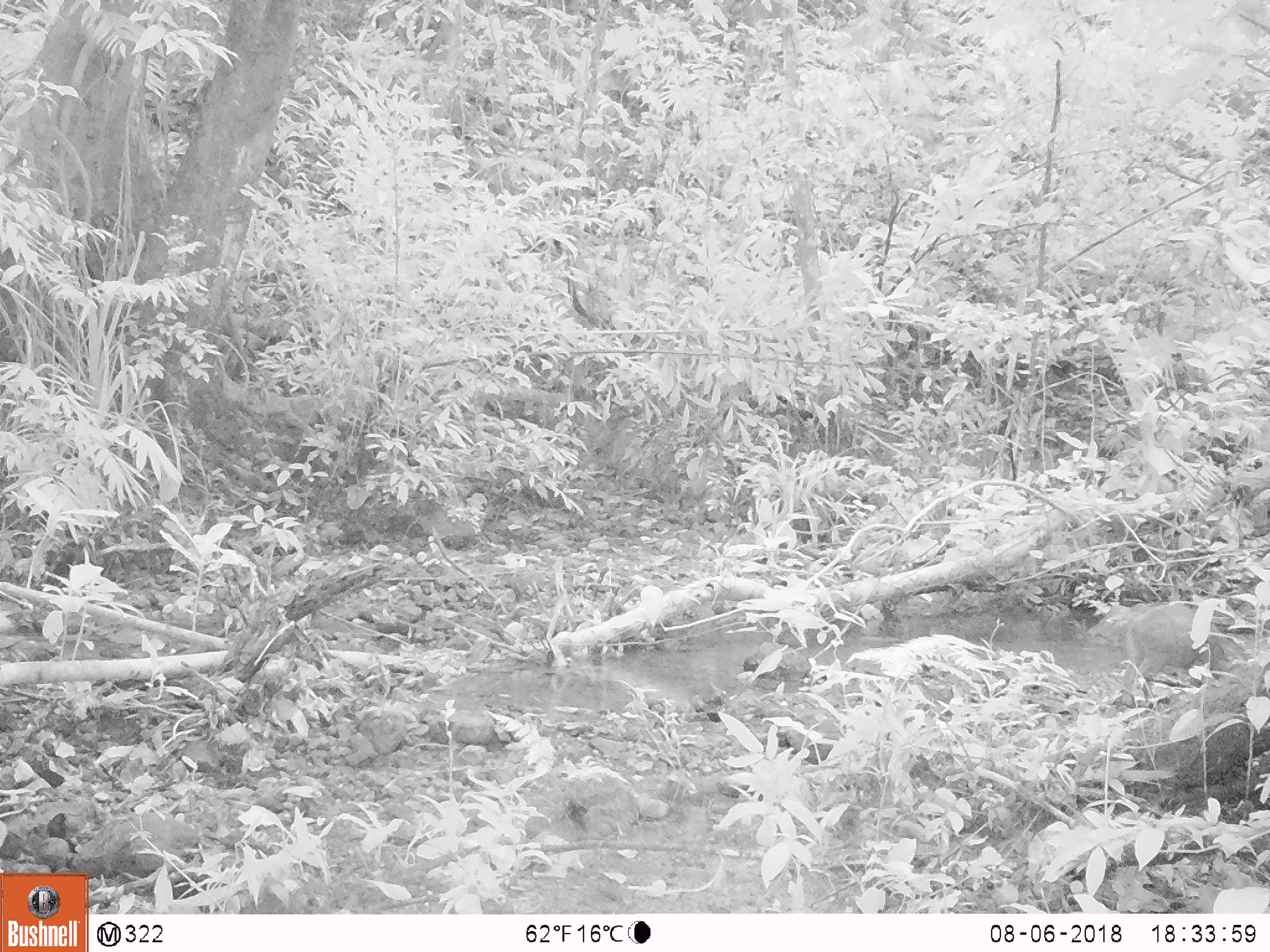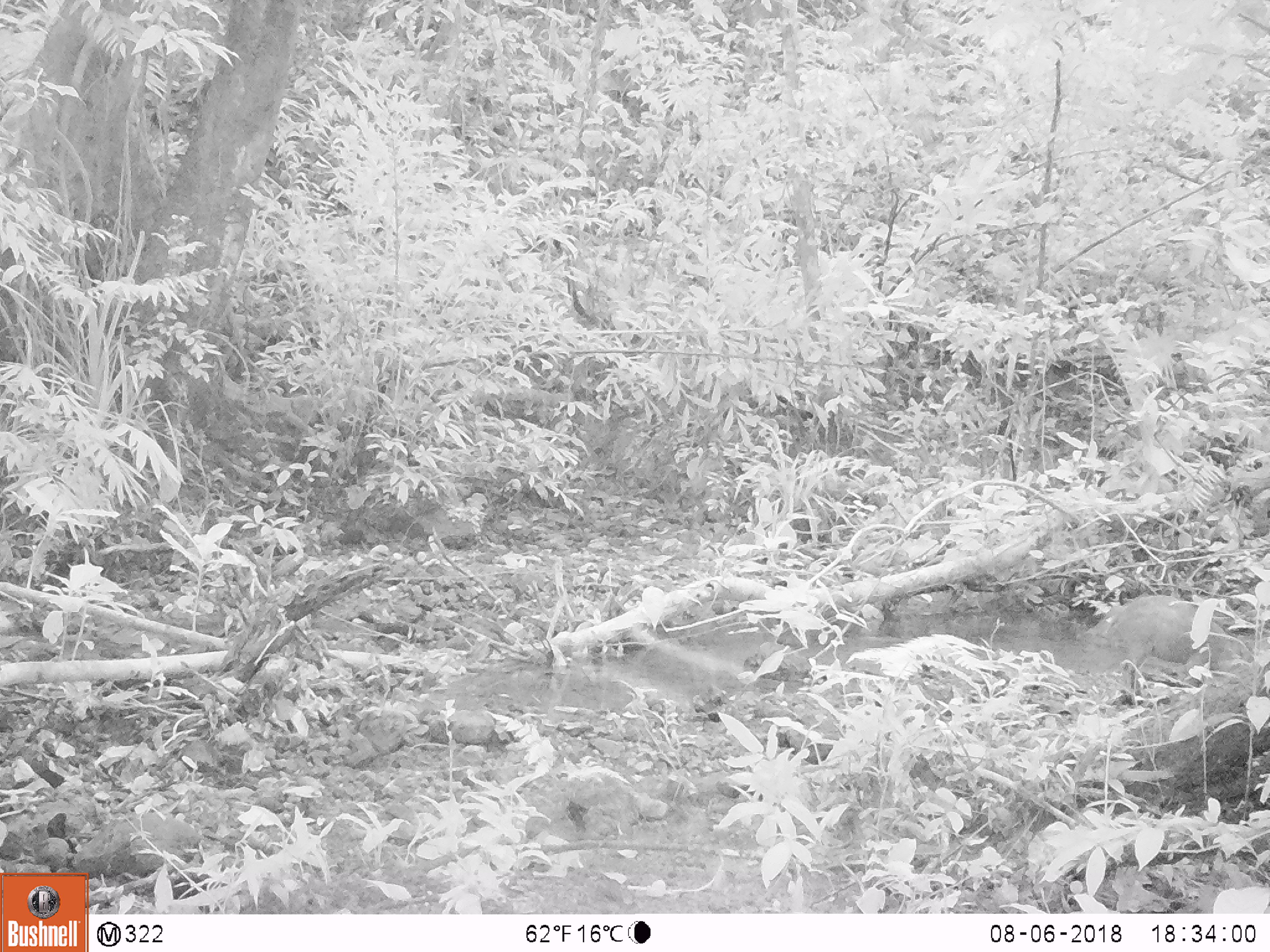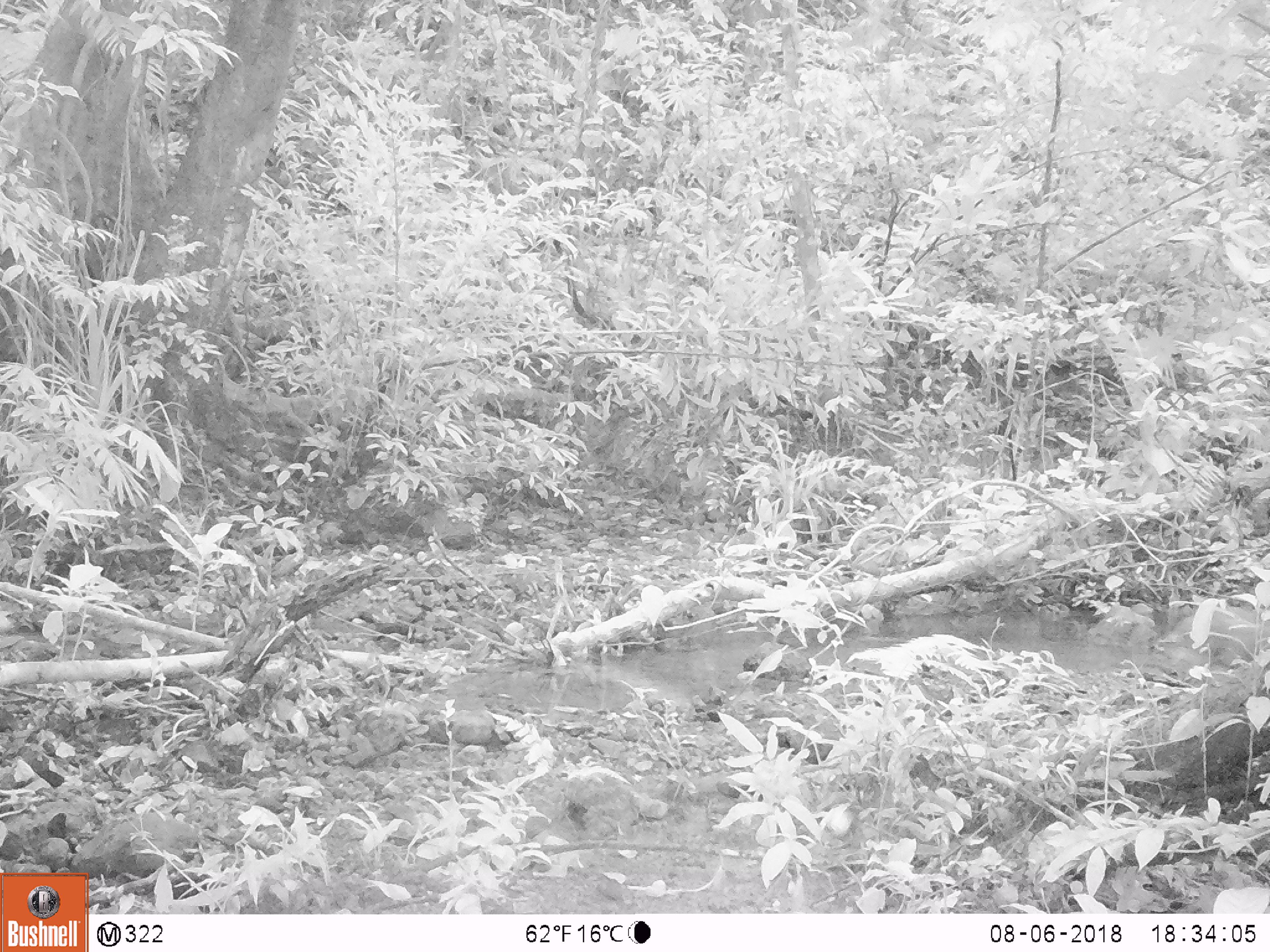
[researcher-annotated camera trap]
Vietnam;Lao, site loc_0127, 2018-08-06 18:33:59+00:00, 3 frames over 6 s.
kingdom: Animalia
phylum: Chordata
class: Mammalia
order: Artiodactyla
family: Suidae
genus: Sus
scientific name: Sus scrofa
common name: eurasian wild pig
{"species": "eurasian wild pig (Sus scrofa)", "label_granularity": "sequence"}